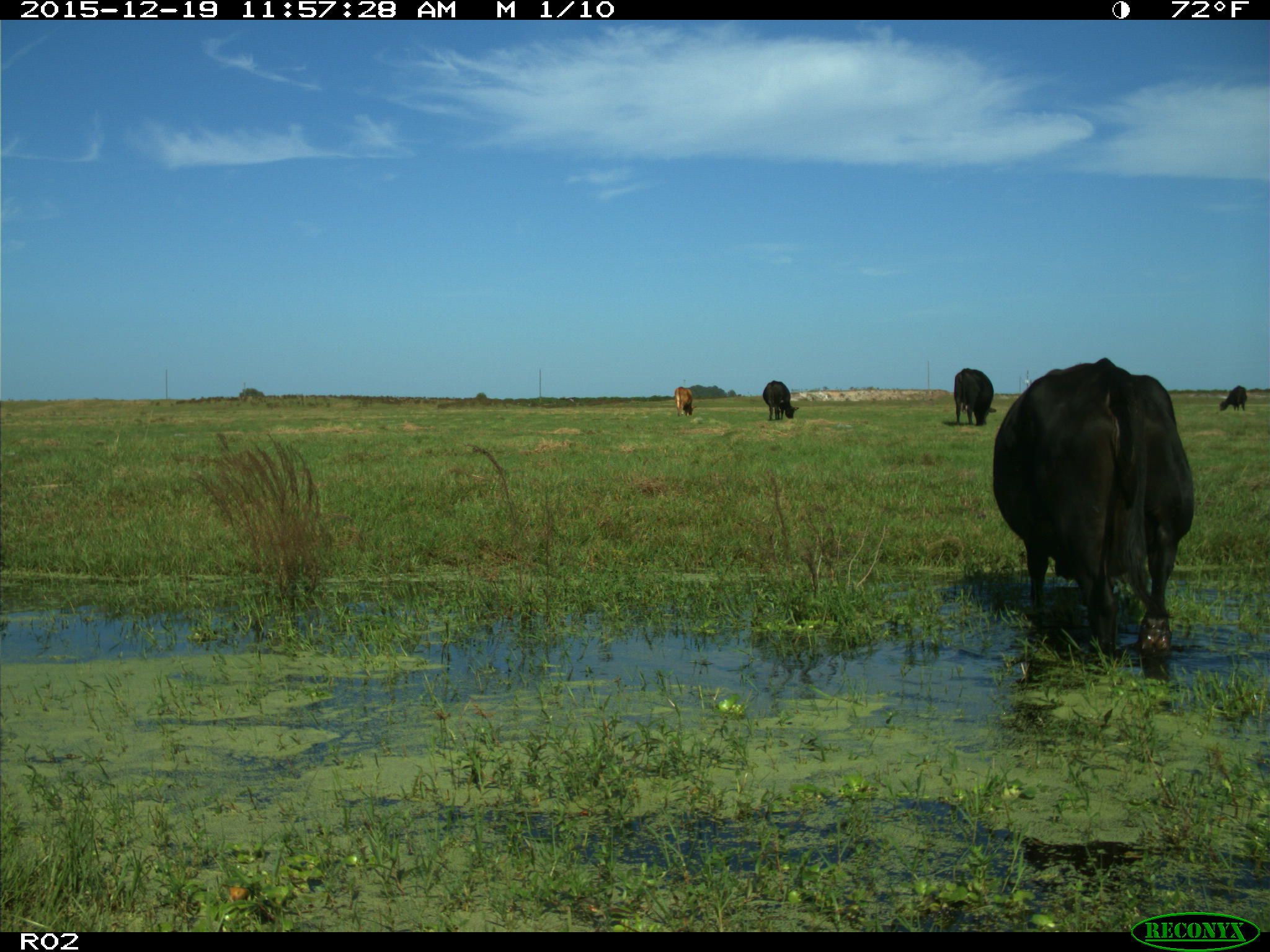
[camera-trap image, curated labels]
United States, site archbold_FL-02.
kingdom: Animalia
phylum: Chordata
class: Mammalia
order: Artiodactyla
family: Bovidae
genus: Bos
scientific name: Bos taurus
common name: domestic cow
Bos taurus (domestic cow).